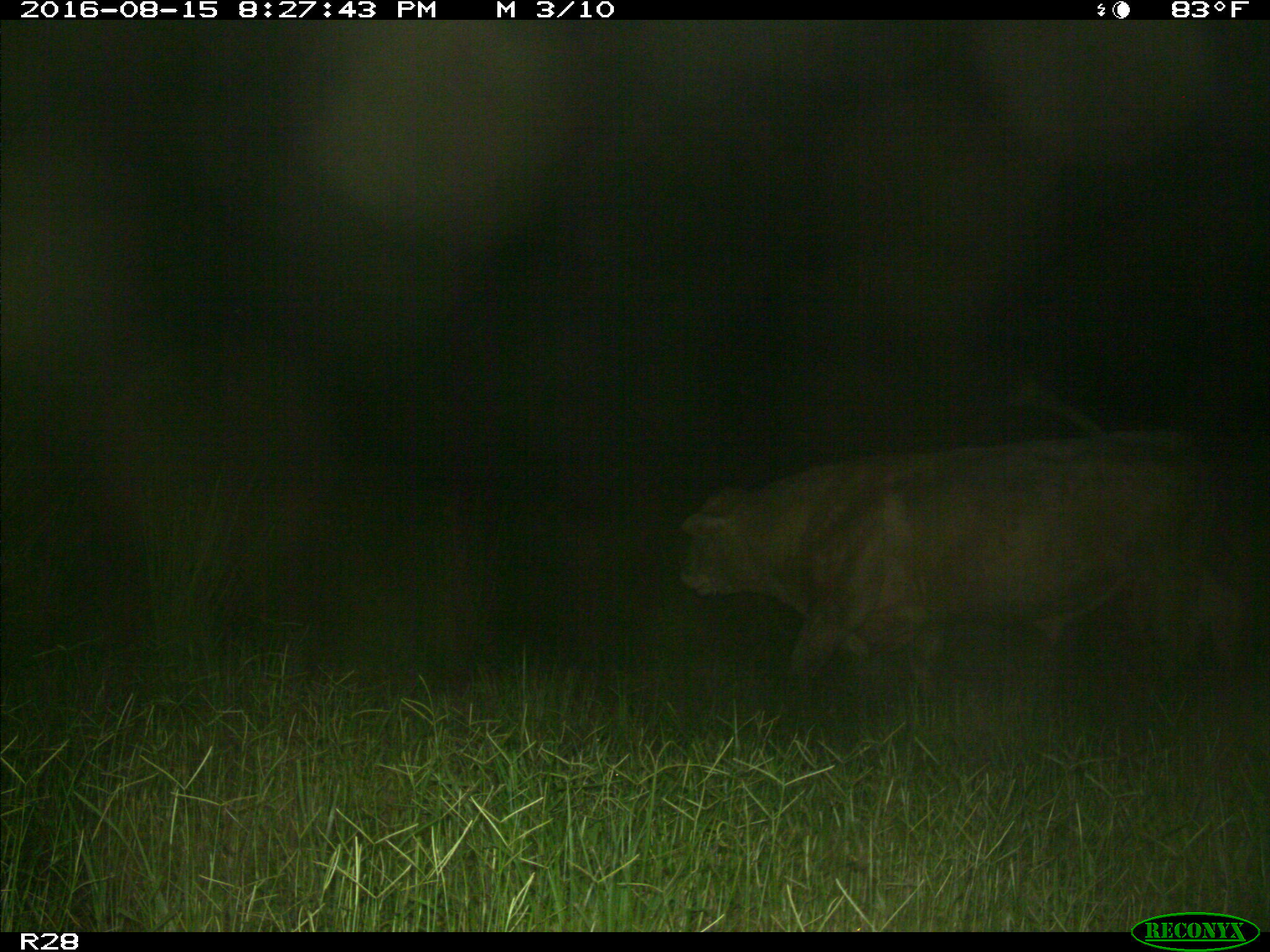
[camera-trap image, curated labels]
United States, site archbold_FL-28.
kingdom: Animalia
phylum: Chordata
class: Mammalia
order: Artiodactyla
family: Bovidae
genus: Bos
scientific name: Bos taurus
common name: domestic cow